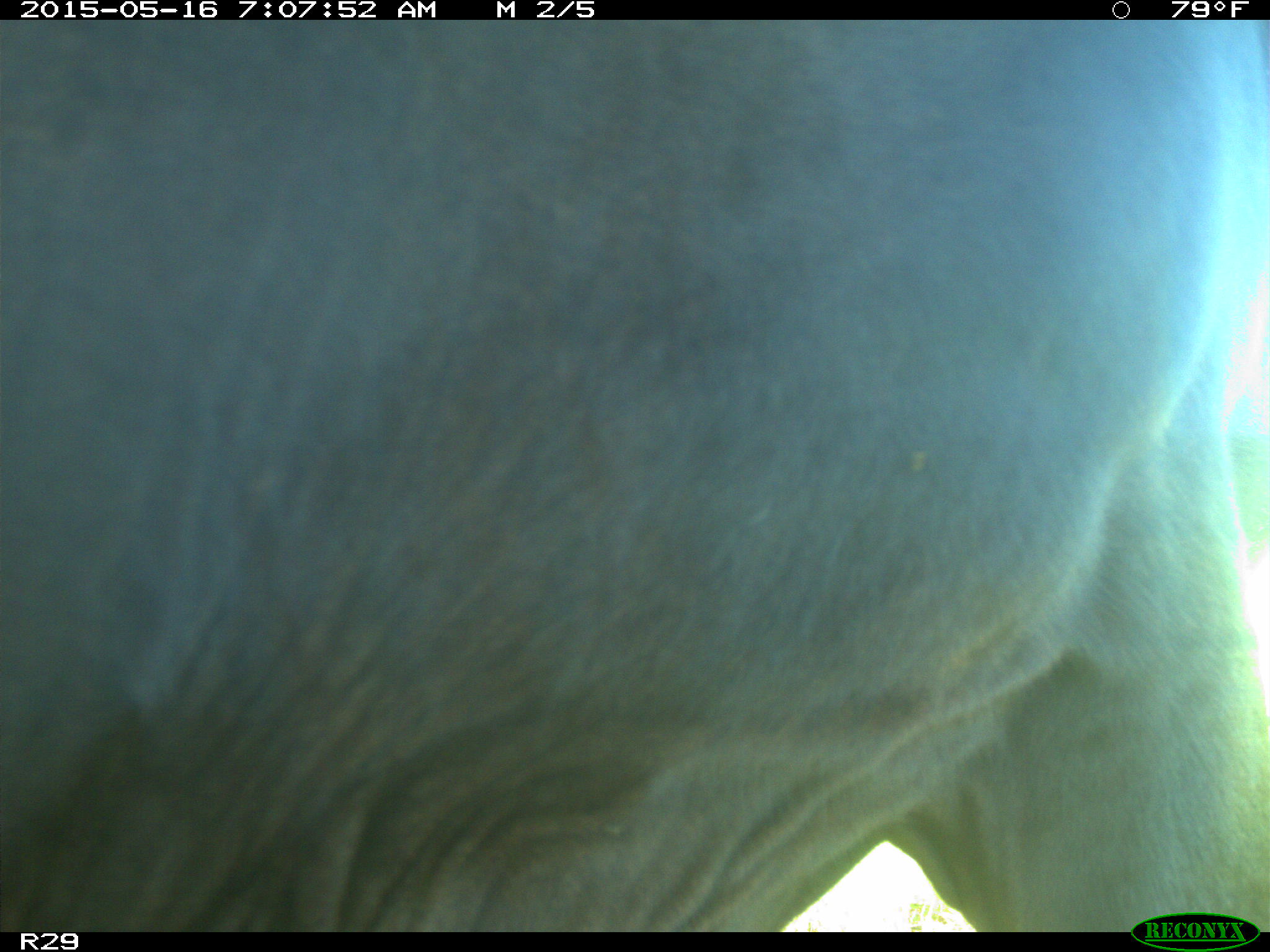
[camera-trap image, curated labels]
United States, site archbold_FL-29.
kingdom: Animalia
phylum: Chordata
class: Mammalia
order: Artiodactyla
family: Bovidae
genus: Bos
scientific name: Bos taurus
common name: domestic cow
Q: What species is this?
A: Bos taurus (domestic cow).